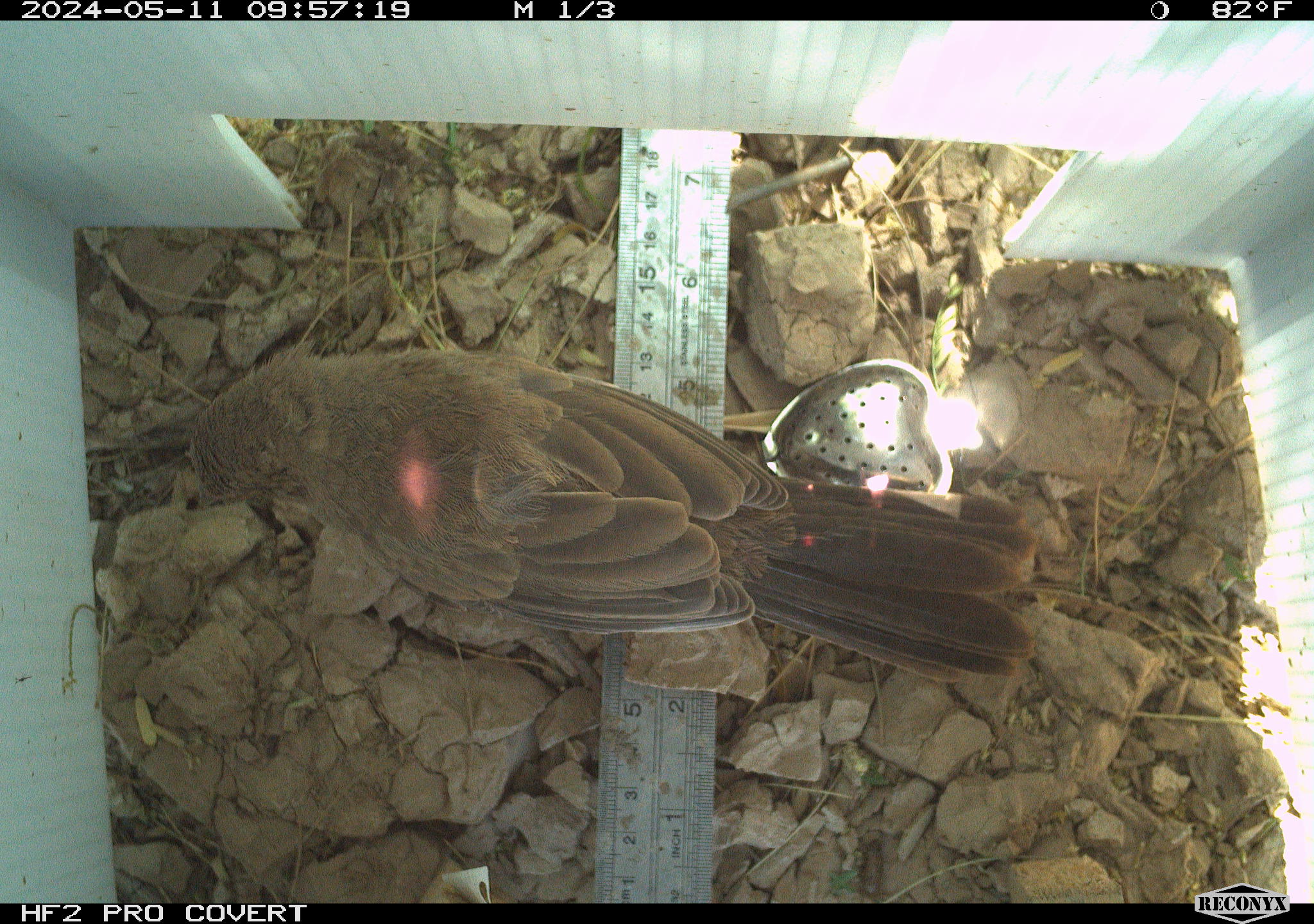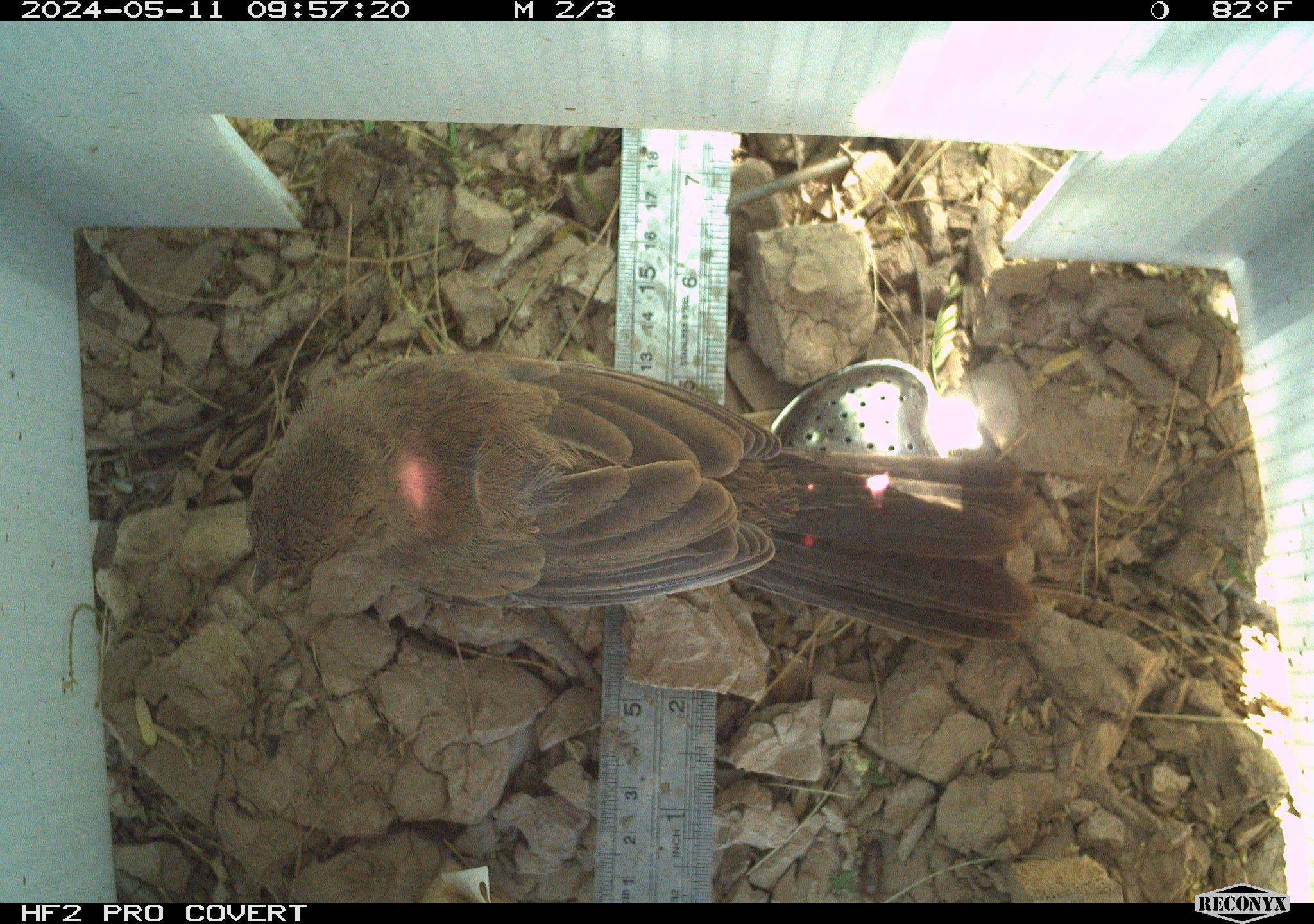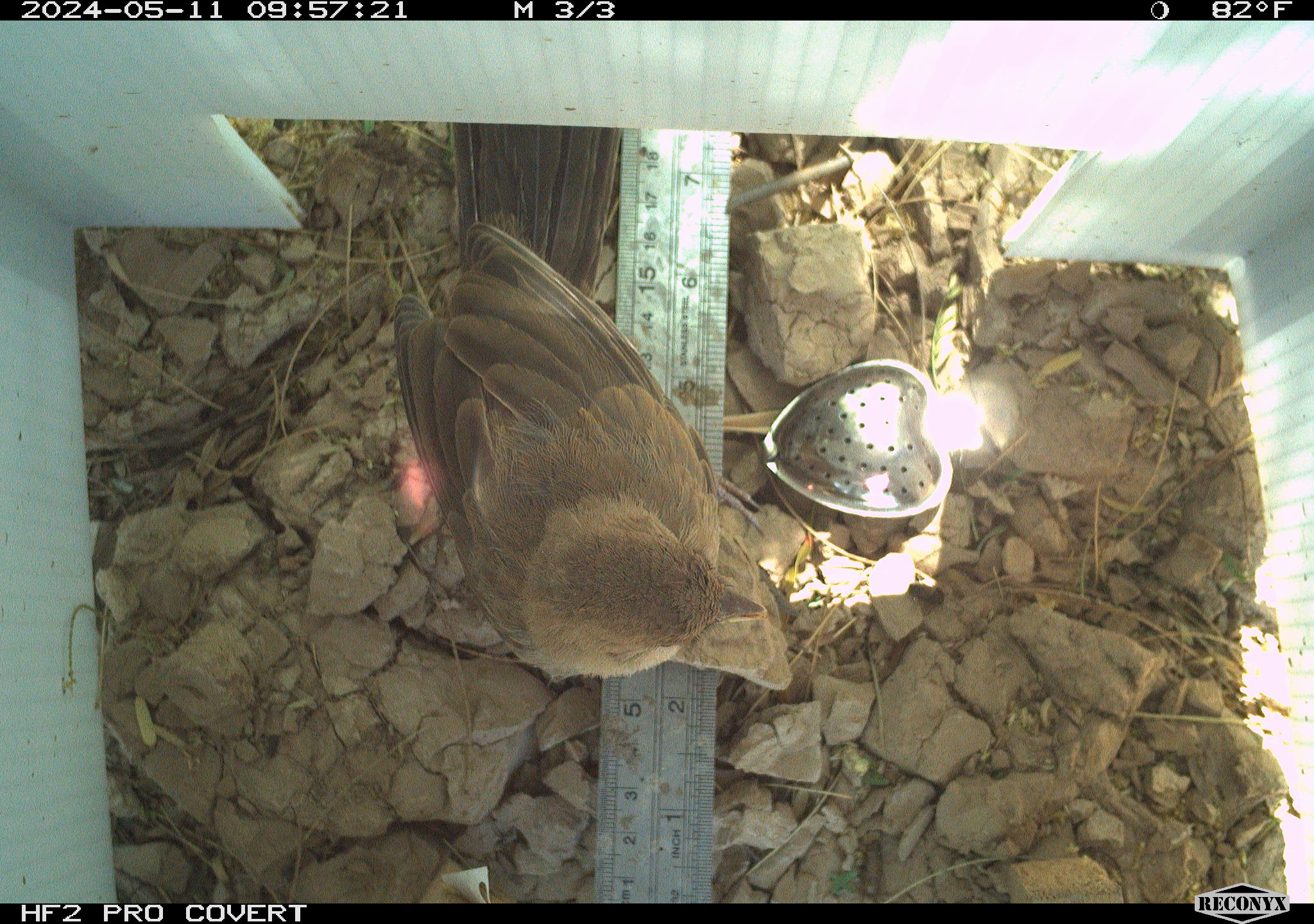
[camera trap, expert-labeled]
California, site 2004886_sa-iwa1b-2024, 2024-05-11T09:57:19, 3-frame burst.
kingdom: Animalia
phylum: Chordata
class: Aves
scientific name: Aves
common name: bird